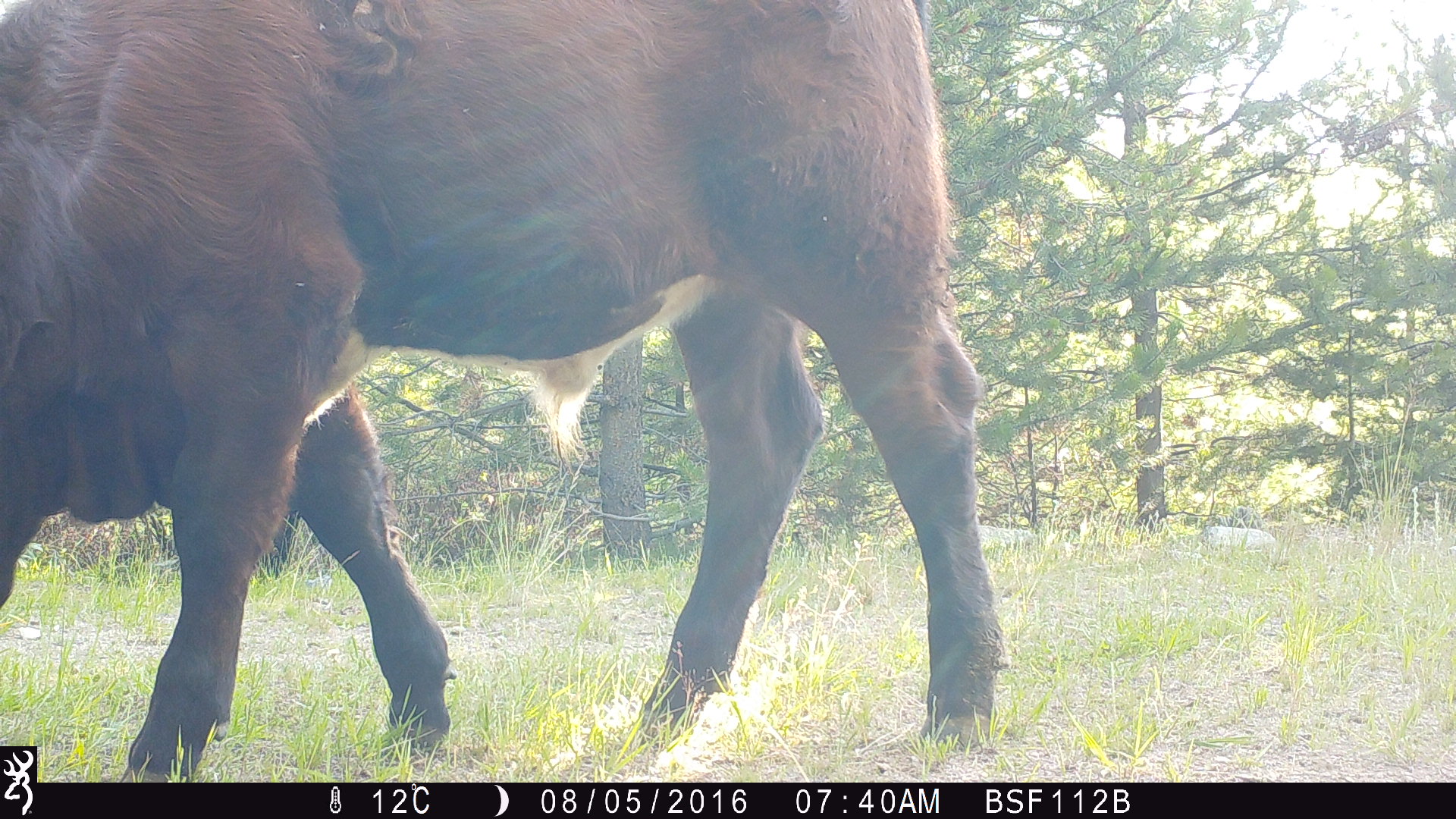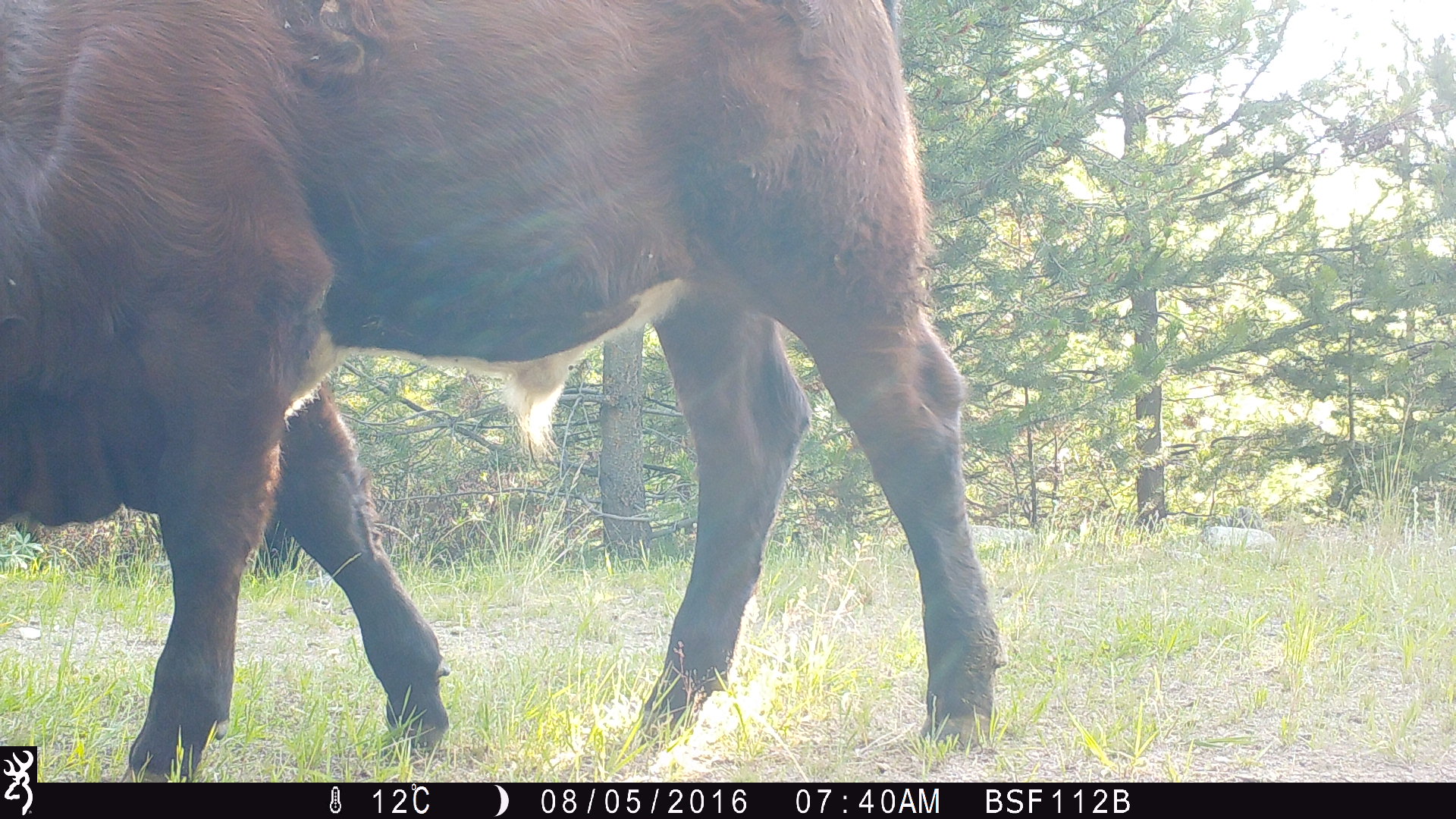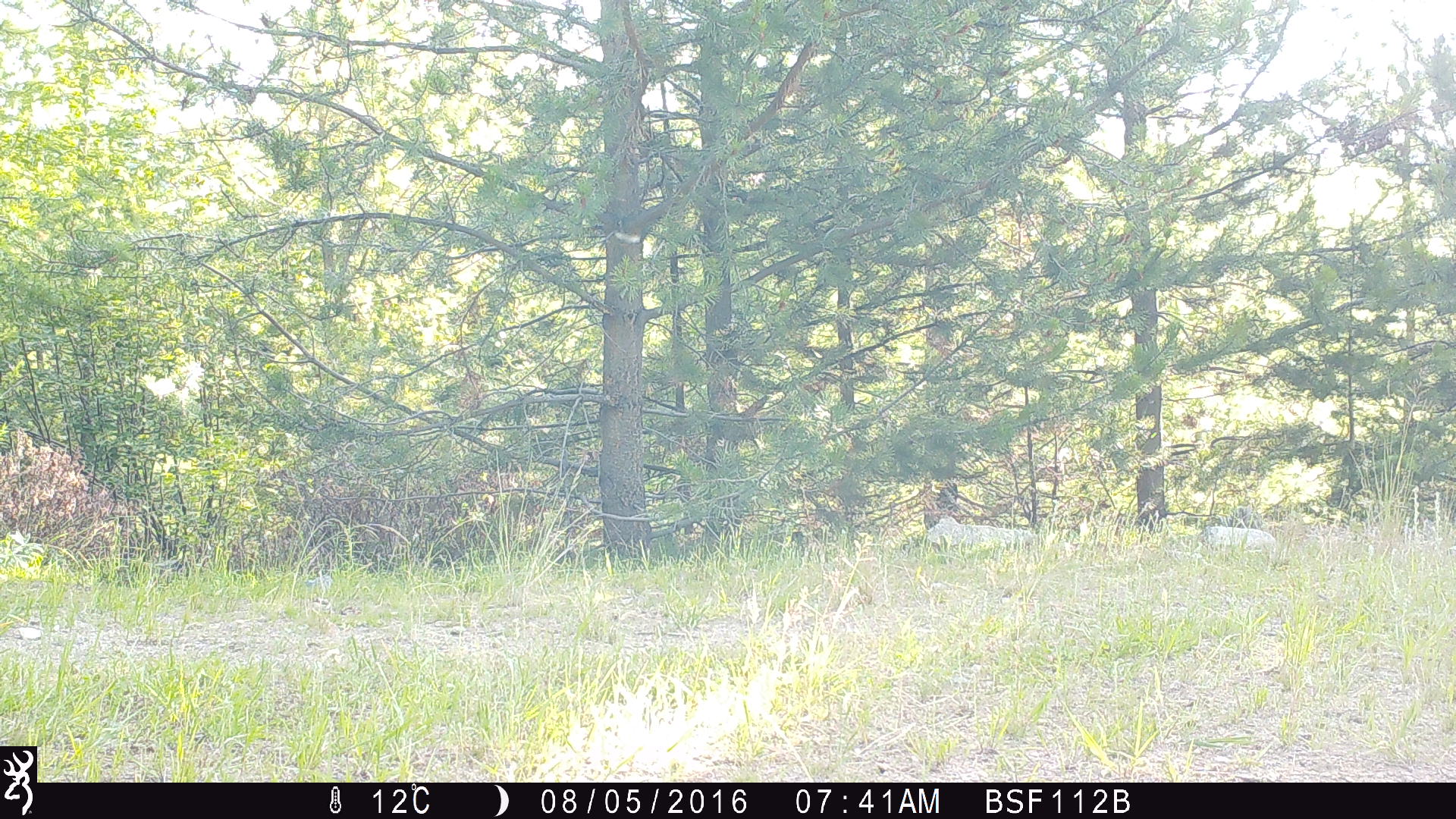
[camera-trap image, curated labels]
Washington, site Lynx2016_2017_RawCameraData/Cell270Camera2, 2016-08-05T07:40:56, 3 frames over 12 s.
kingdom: Animalia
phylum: Chordata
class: Mammalia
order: Artiodactyla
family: Bovidae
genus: Bos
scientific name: Bos taurus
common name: domestic cattle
Domestic cattle (Bos taurus). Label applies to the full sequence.